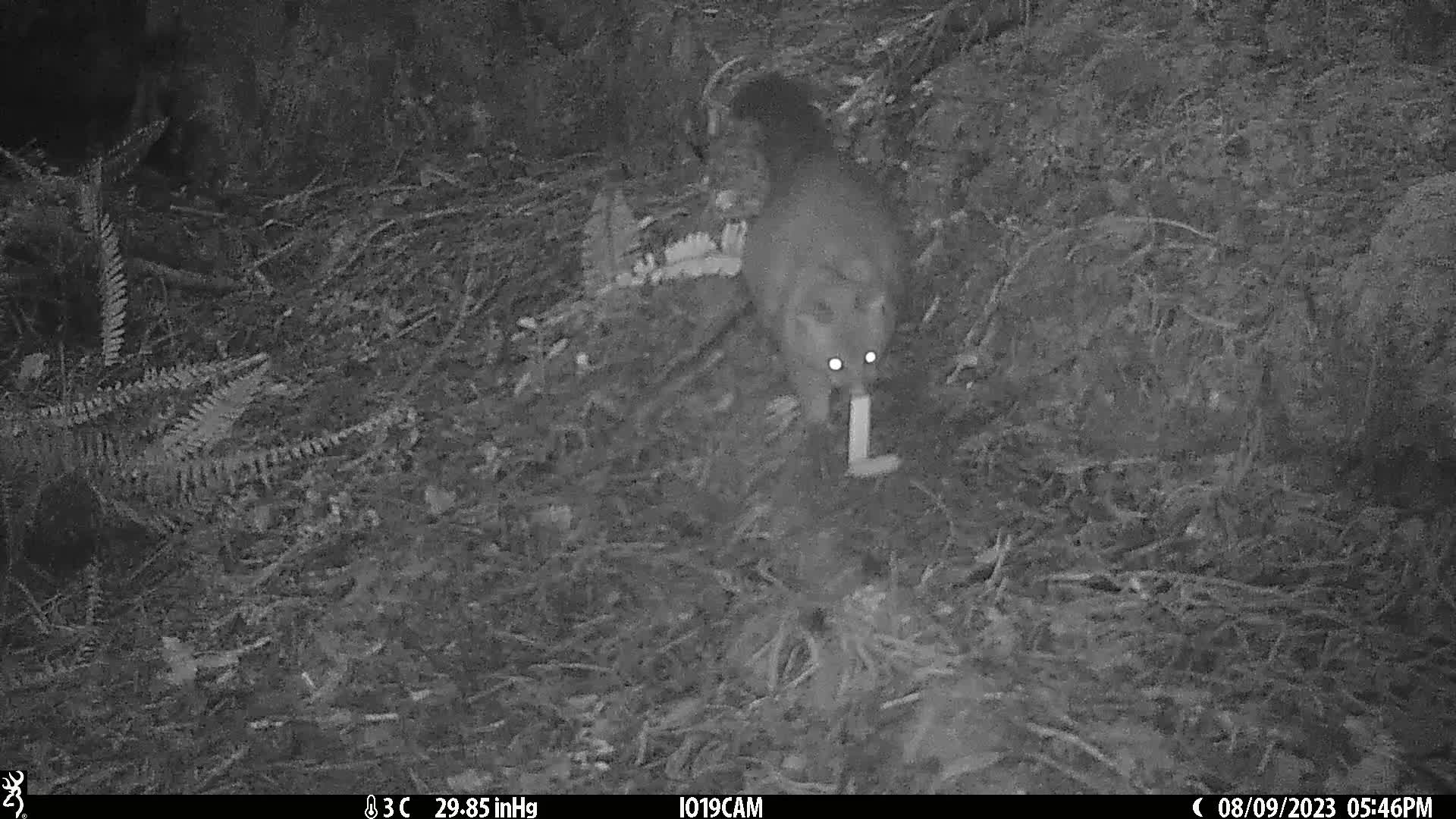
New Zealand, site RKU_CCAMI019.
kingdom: Animalia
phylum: Chordata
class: Mammalia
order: Diprotodontia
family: Phalangeridae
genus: Trichosurus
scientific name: Trichosurus vulpecula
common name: common brushtail possum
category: possum